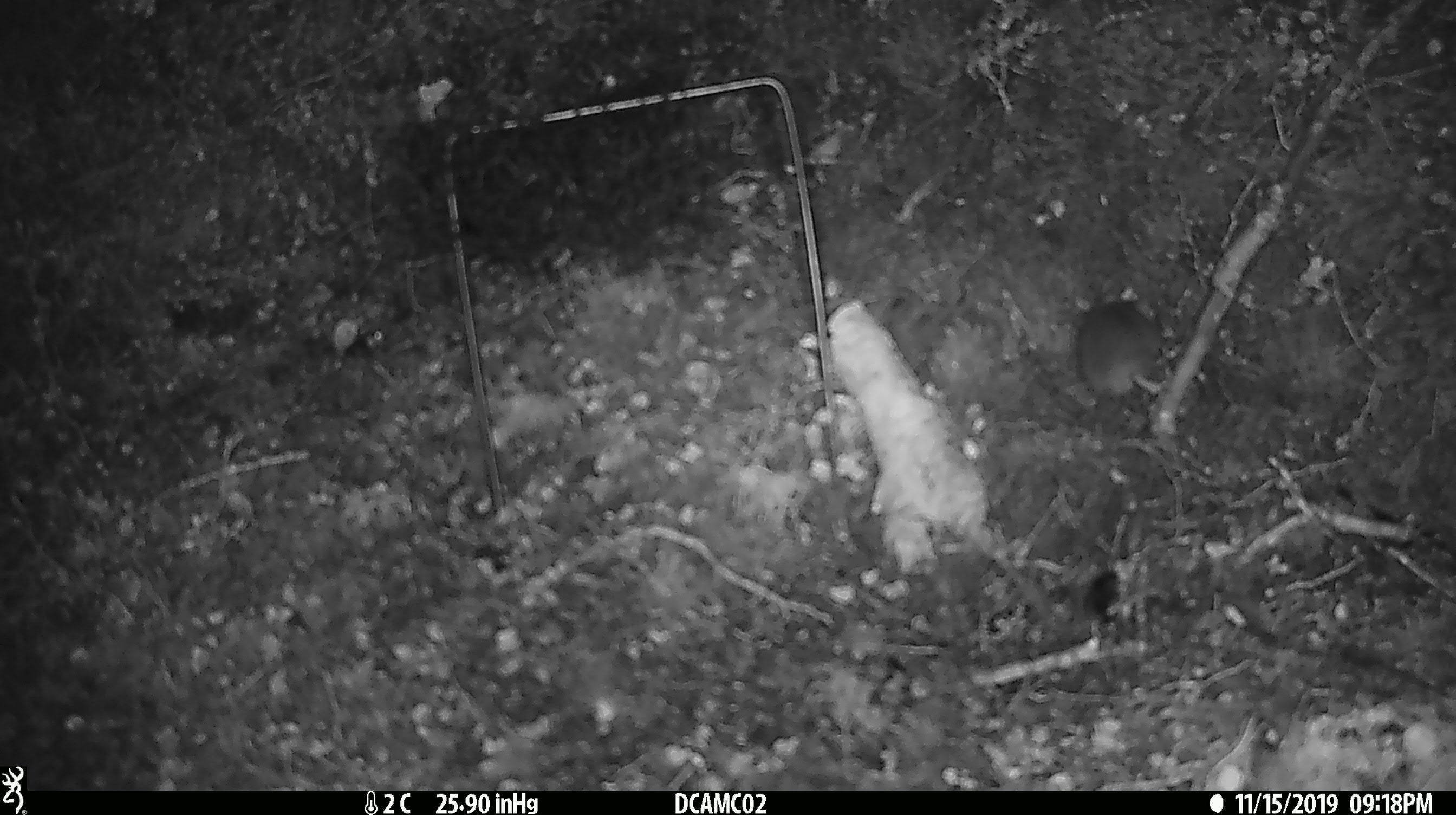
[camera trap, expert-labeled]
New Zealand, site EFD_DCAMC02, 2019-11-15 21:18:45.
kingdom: Animalia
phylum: Chordata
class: Mammalia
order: Rodentia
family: Muridae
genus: Mus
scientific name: Mus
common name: mouse